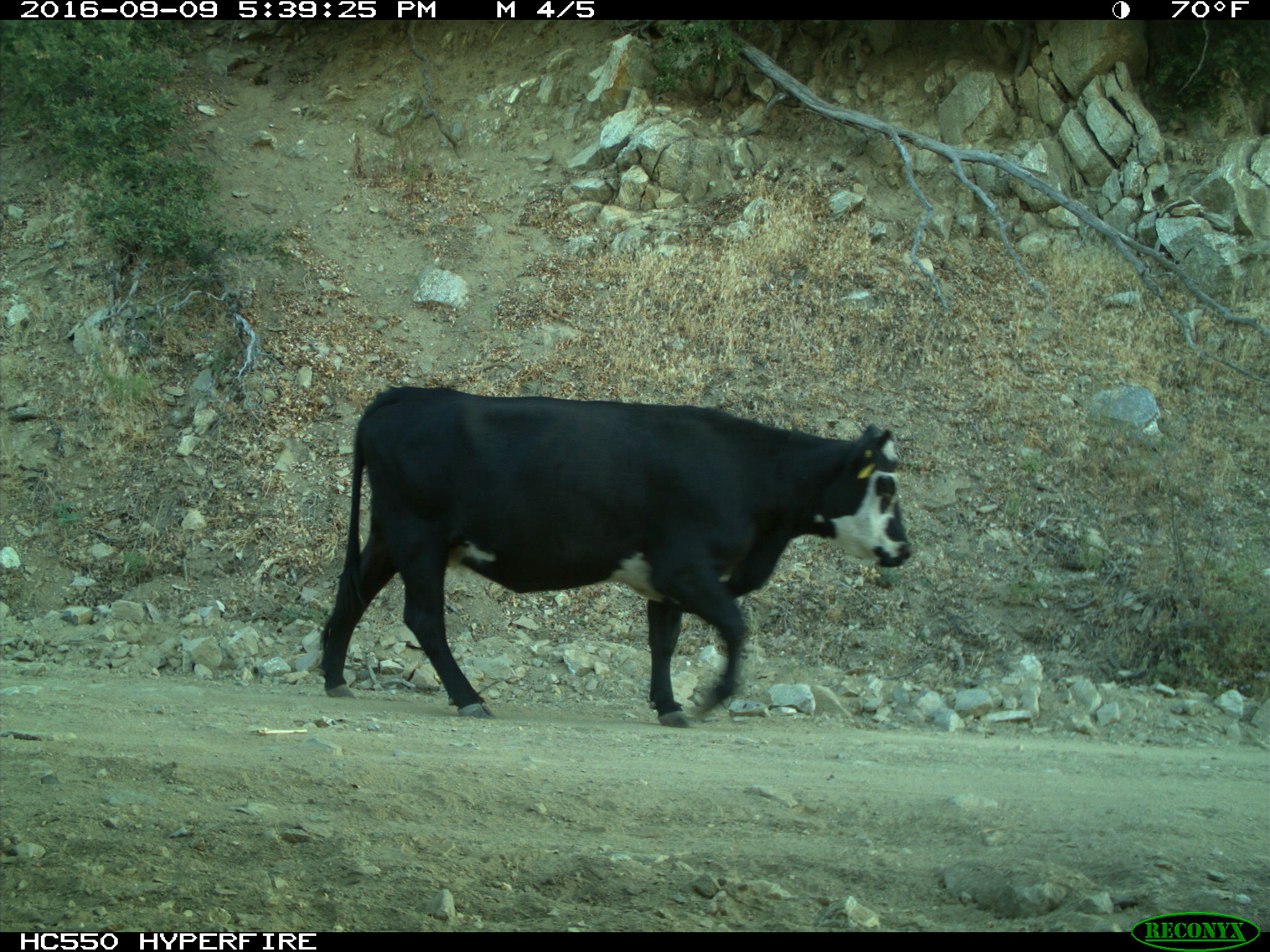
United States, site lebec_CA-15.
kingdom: Animalia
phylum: Chordata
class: Mammalia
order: Artiodactyla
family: Bovidae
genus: Bos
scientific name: Bos taurus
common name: domestic cow